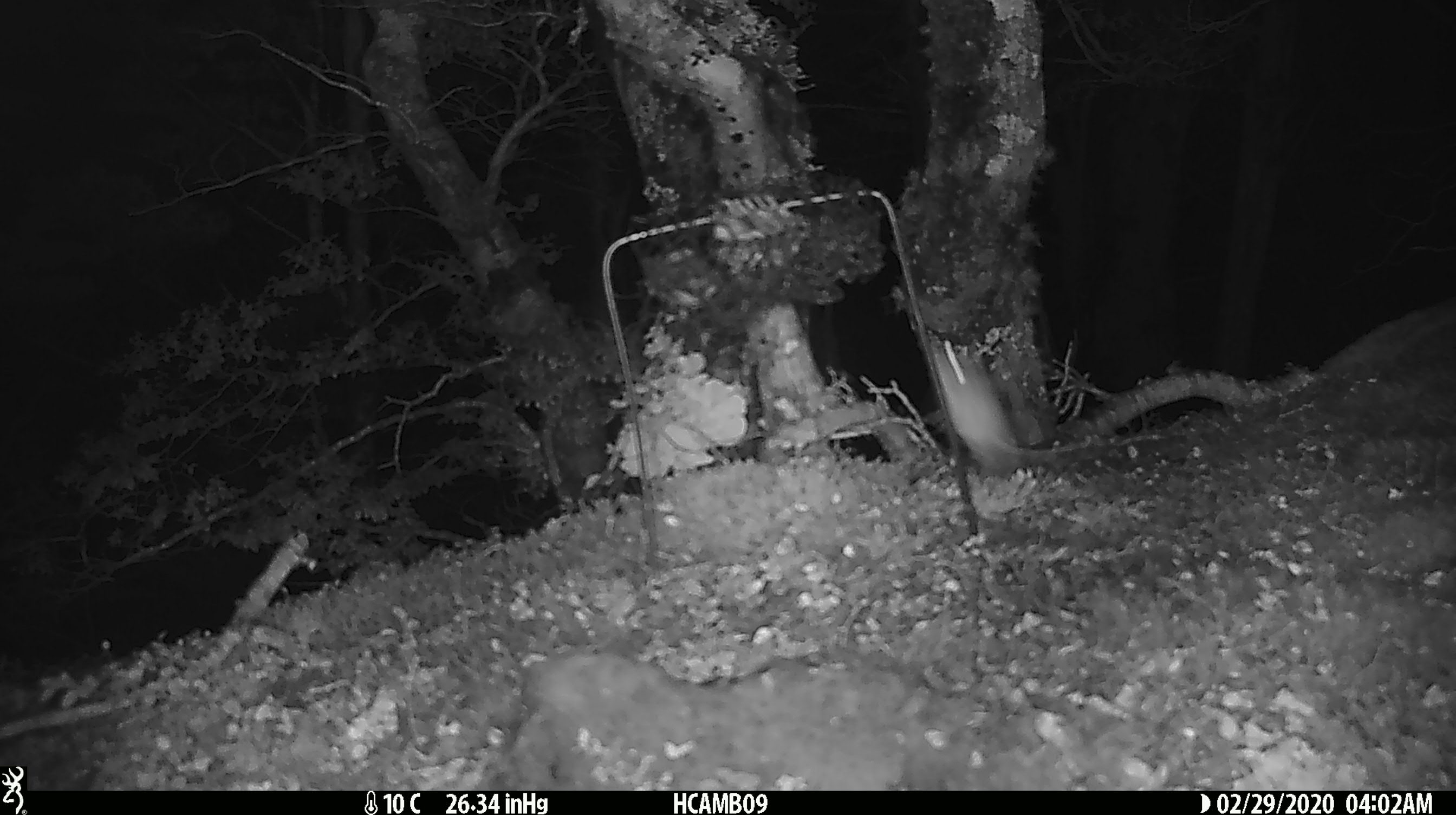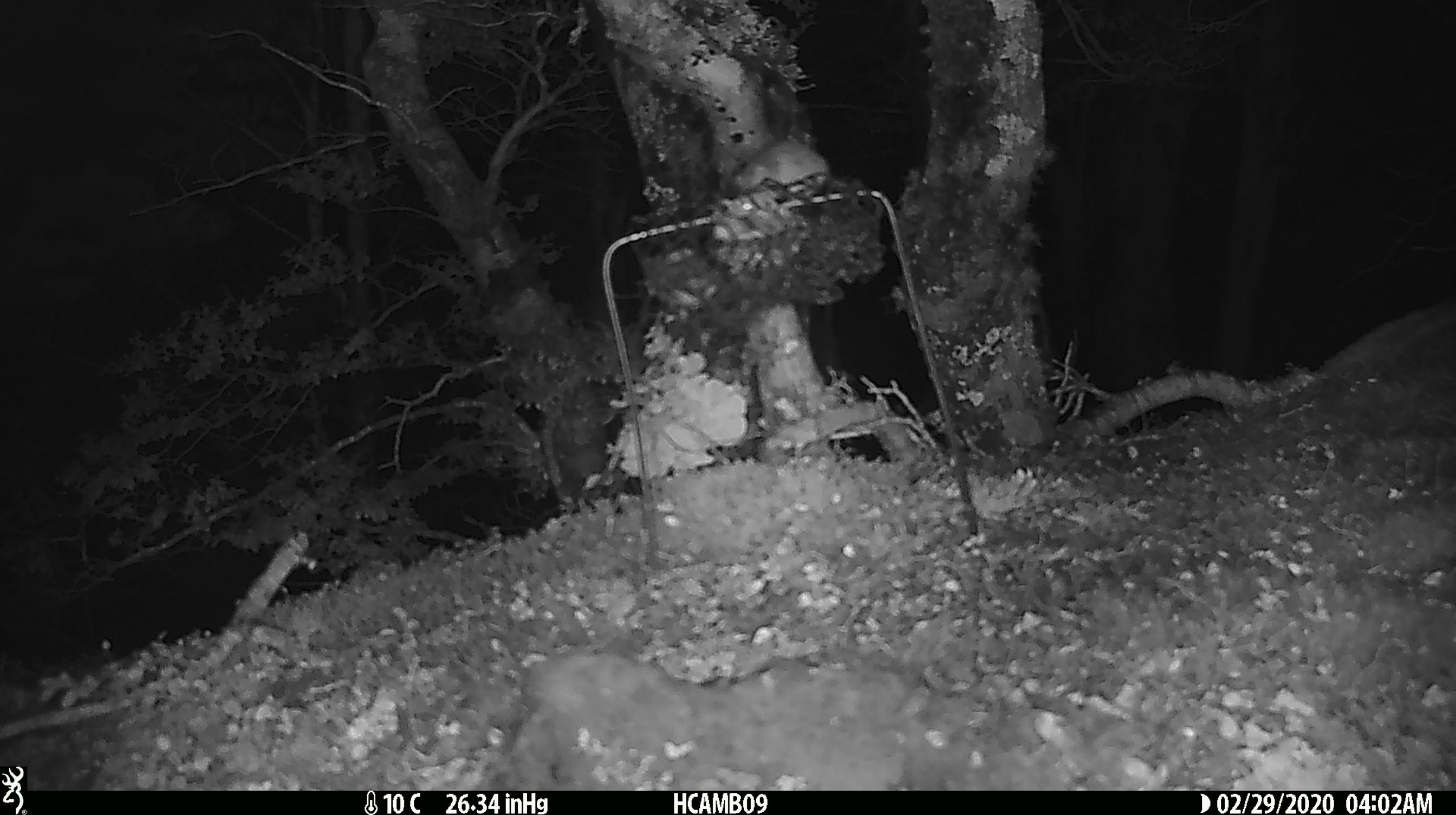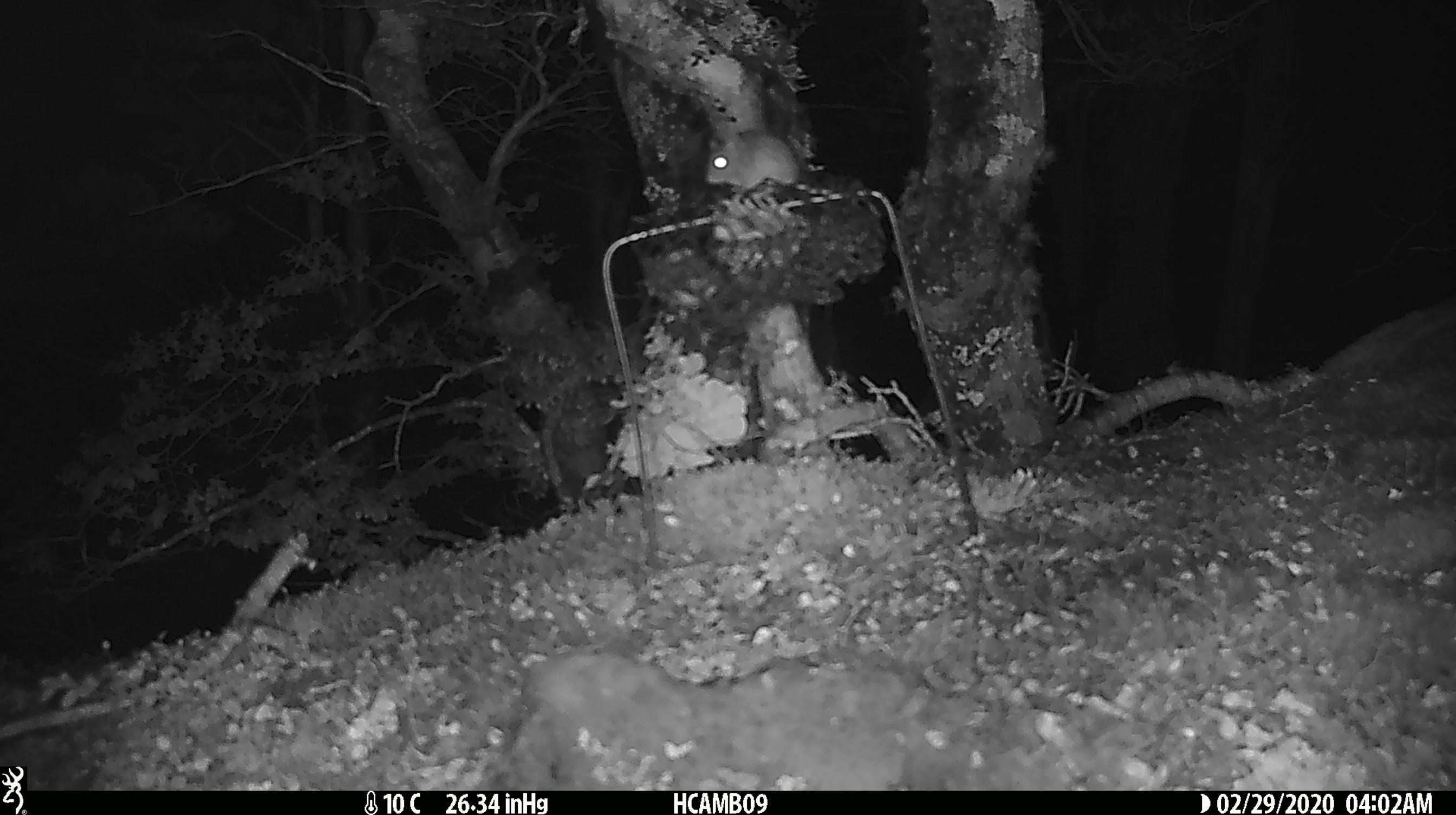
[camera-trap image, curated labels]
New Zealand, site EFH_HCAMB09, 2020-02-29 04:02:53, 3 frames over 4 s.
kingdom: Animalia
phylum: Chordata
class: Mammalia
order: Rodentia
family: Muridae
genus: Mus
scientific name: Mus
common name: mouse